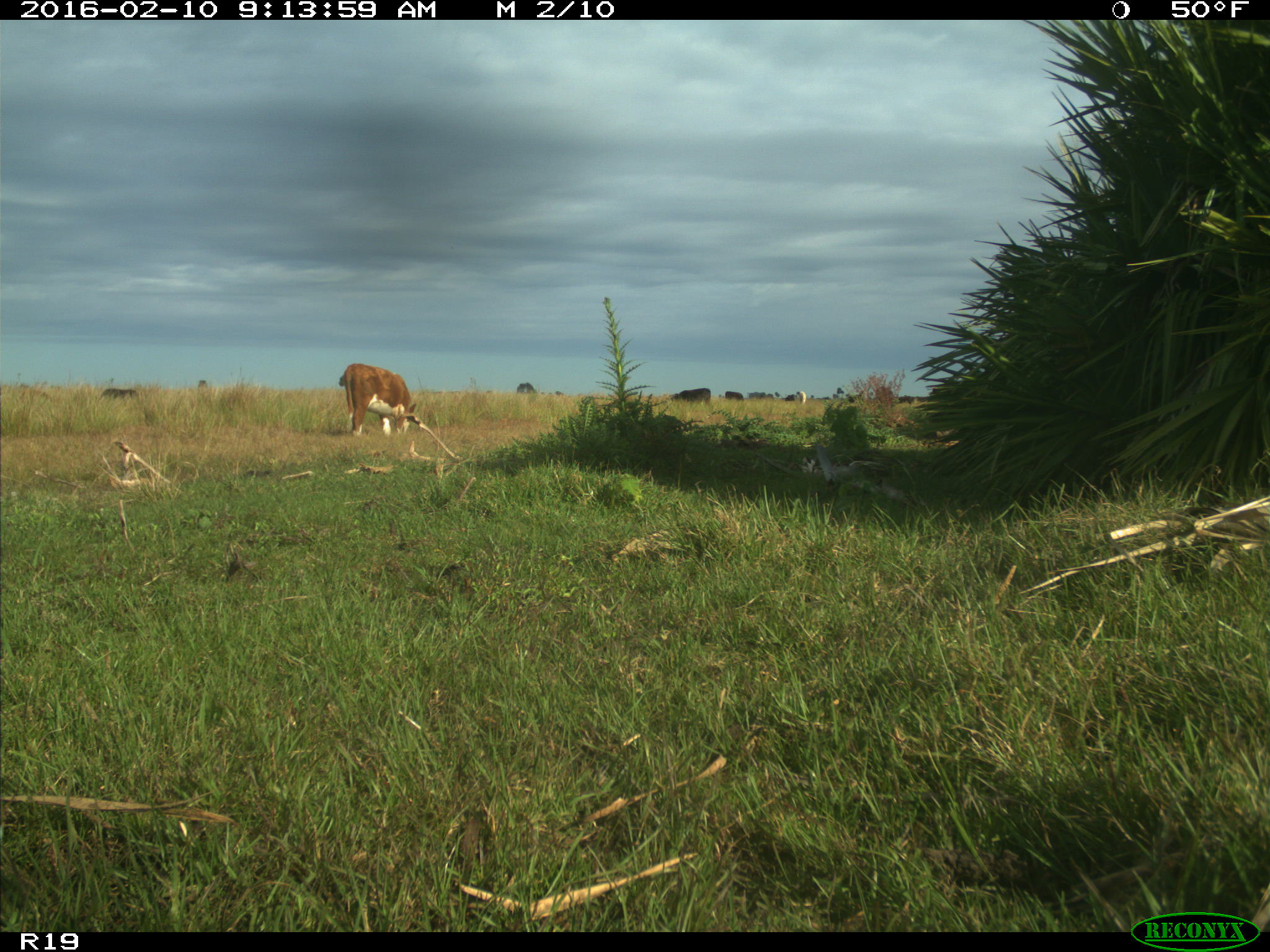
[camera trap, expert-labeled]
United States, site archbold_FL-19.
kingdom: Animalia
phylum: Chordata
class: Mammalia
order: Artiodactyla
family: Bovidae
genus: Bos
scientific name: Bos taurus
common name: domestic cow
Bos taurus (domestic cow).